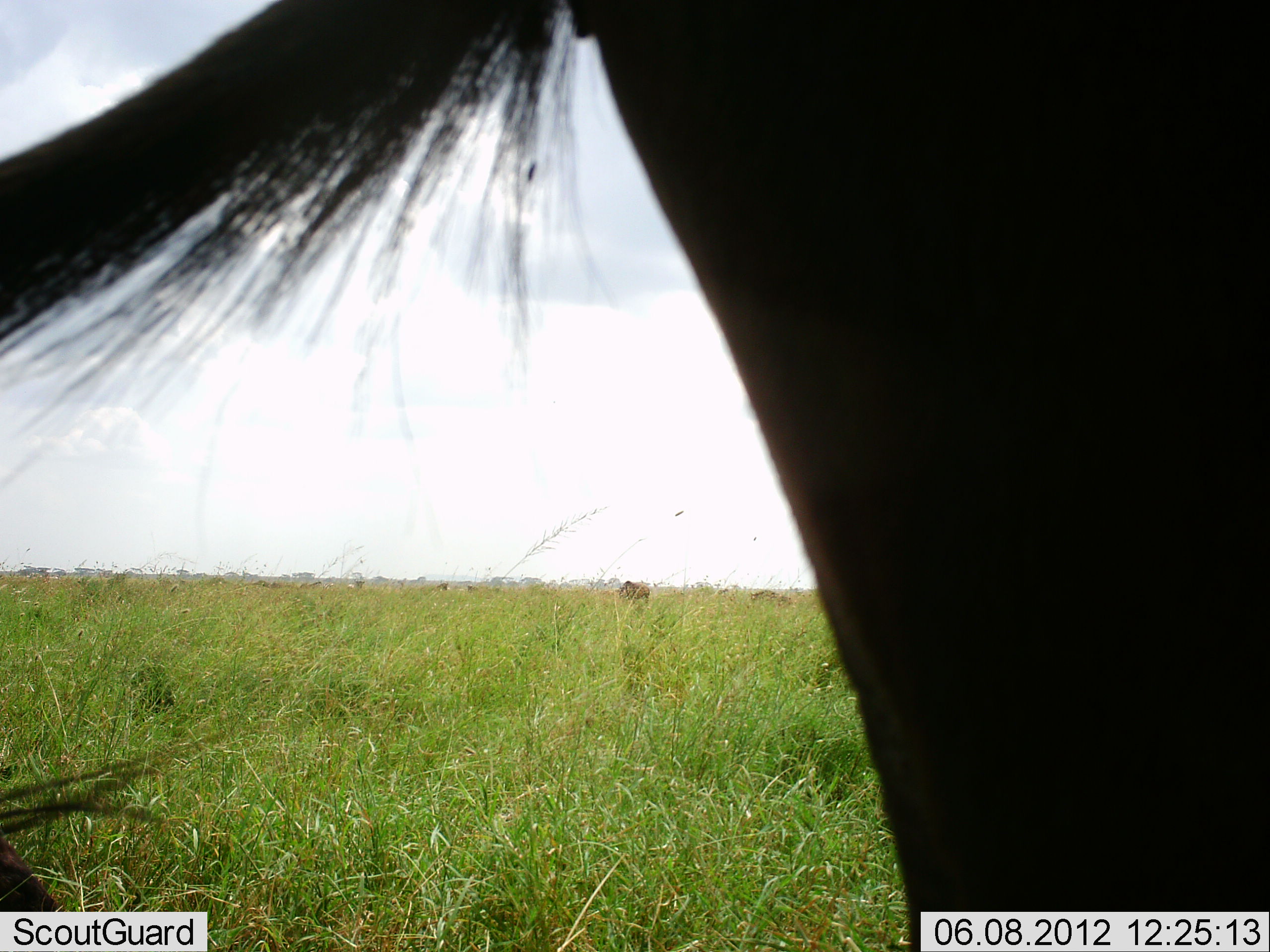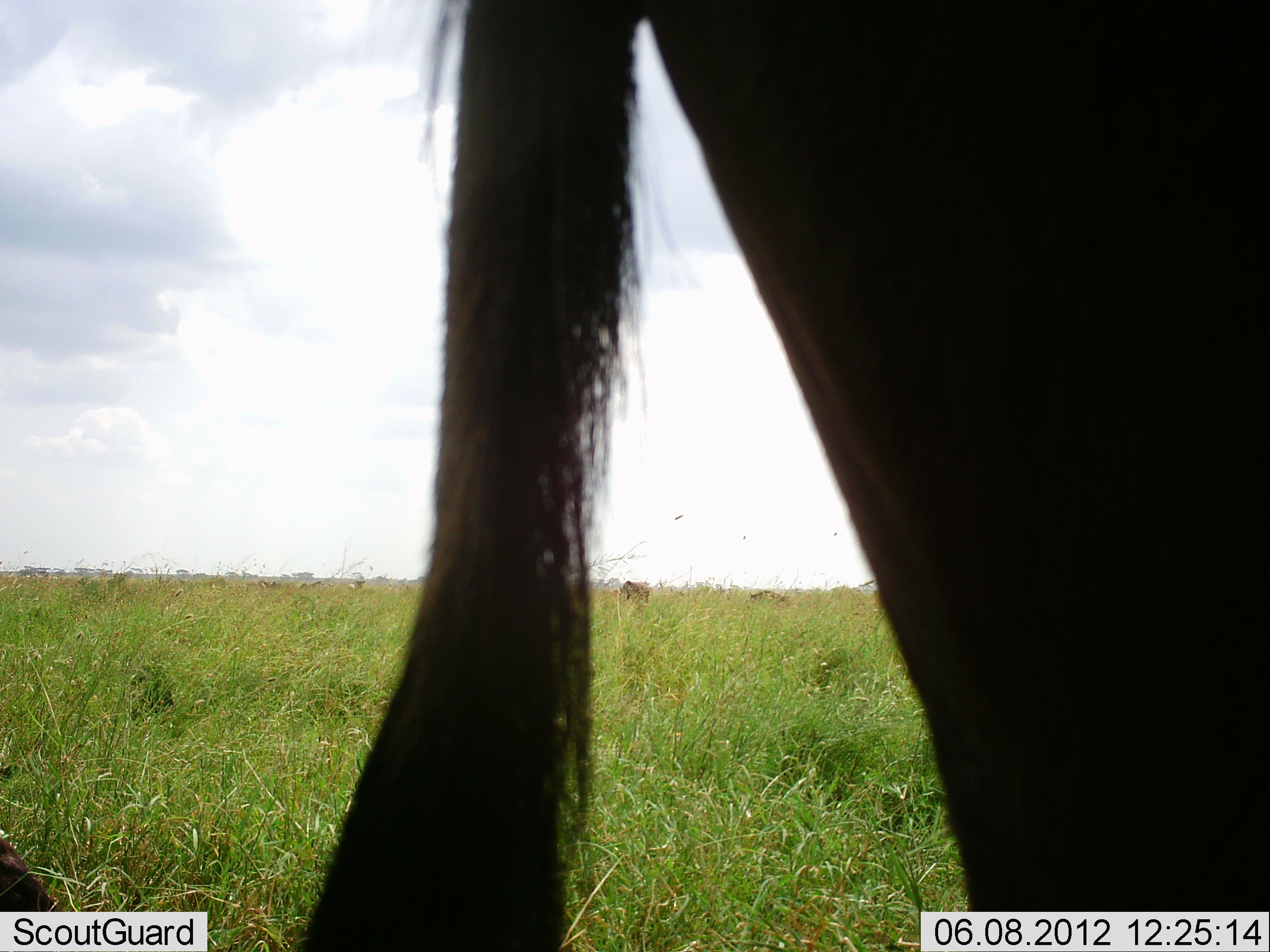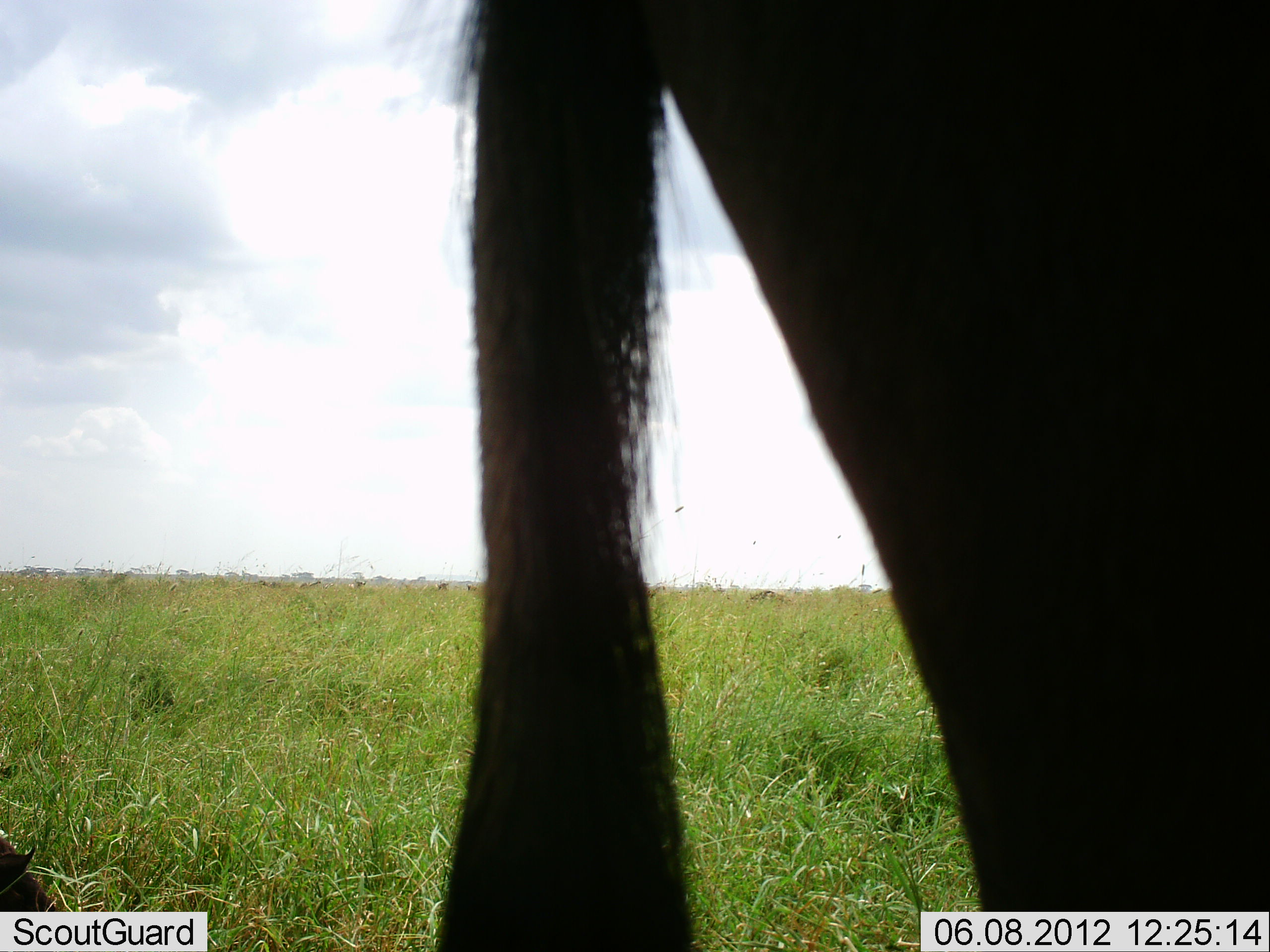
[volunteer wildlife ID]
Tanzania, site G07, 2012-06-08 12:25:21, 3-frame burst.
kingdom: Animalia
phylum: Chordata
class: Mammalia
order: Artiodactyla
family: Bovidae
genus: Connochaetes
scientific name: Connochaetes taurinus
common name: blue wildebeest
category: wildebeest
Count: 1.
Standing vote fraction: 80%.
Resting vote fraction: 20%.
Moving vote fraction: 0%.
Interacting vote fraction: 0%.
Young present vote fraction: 0%.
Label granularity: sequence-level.